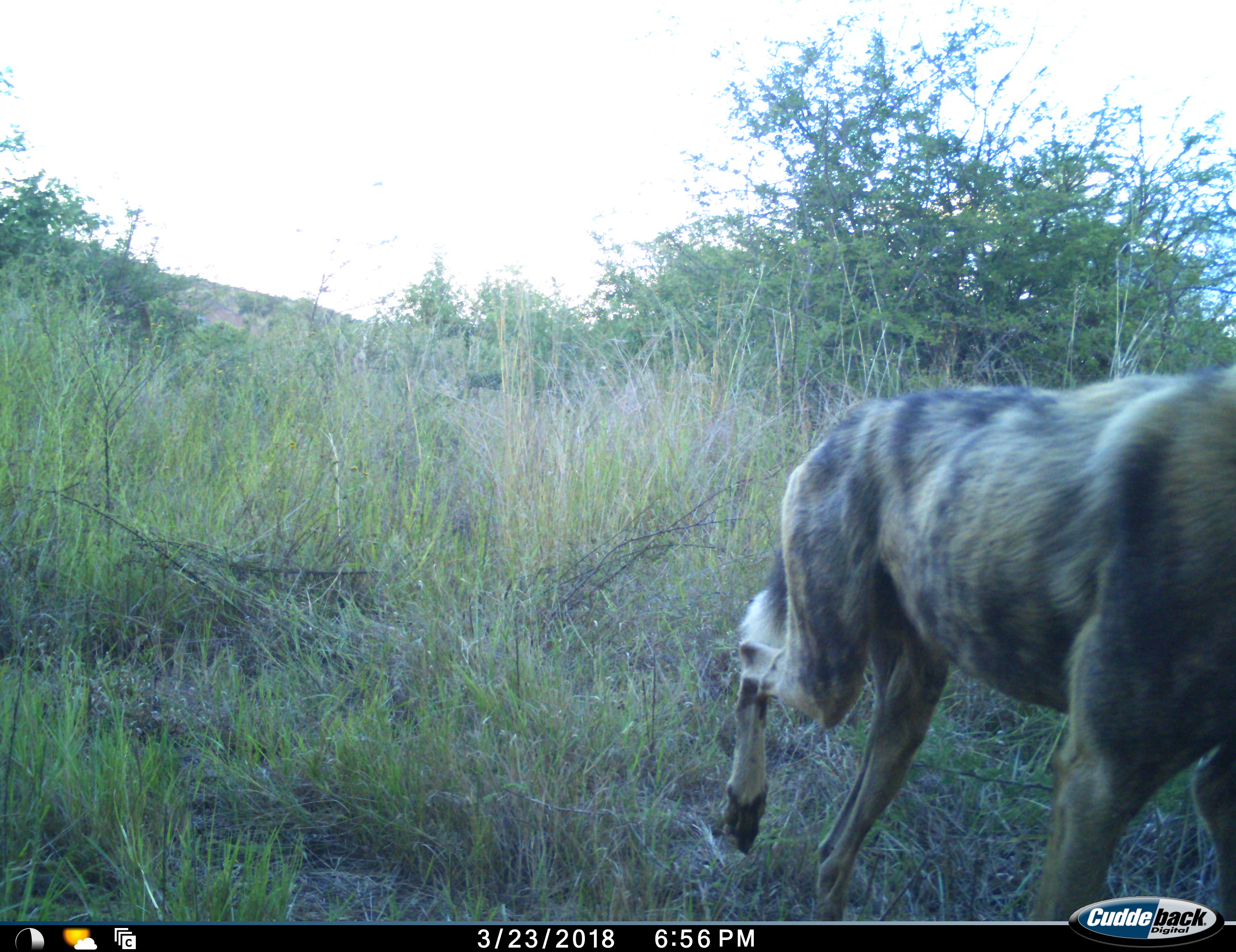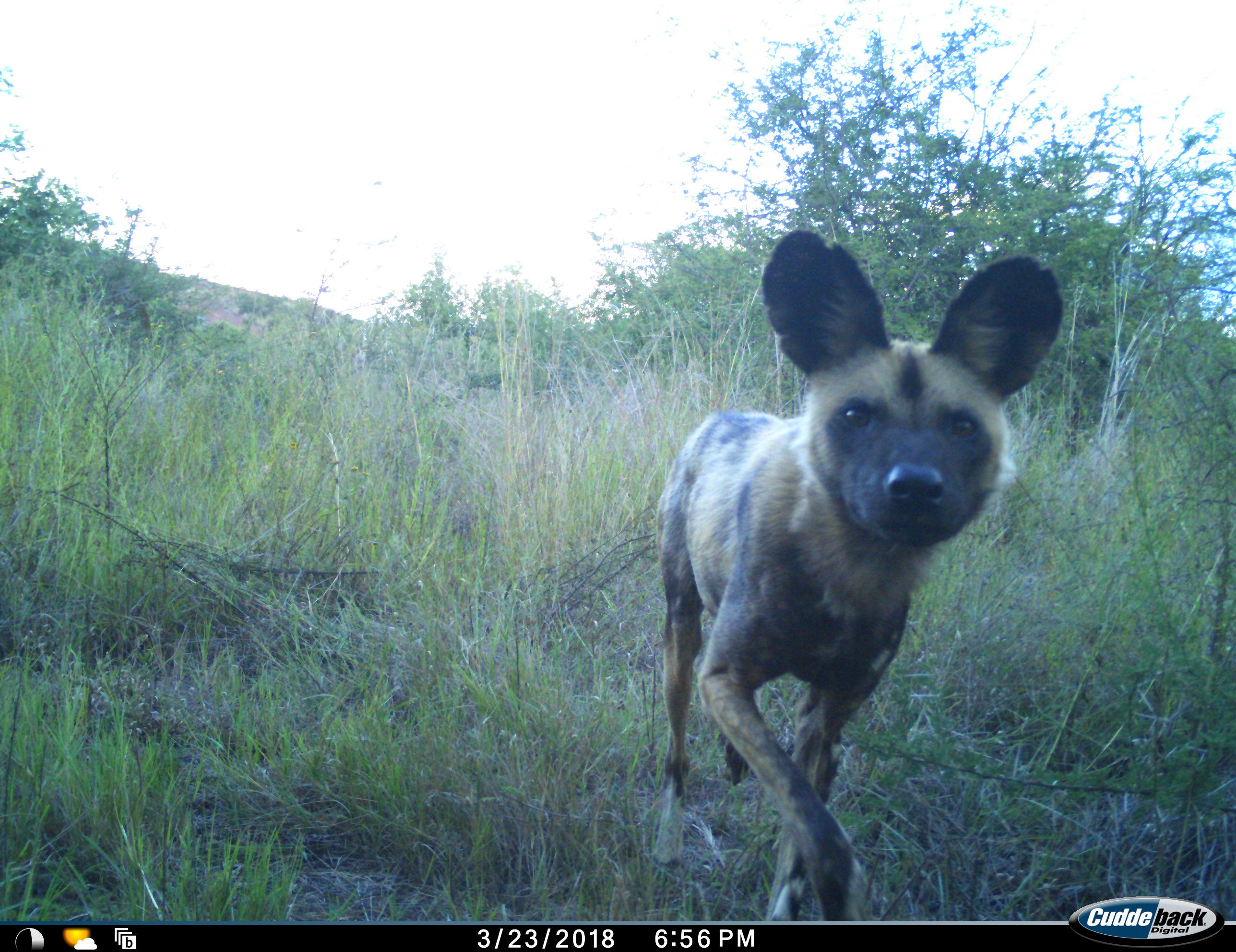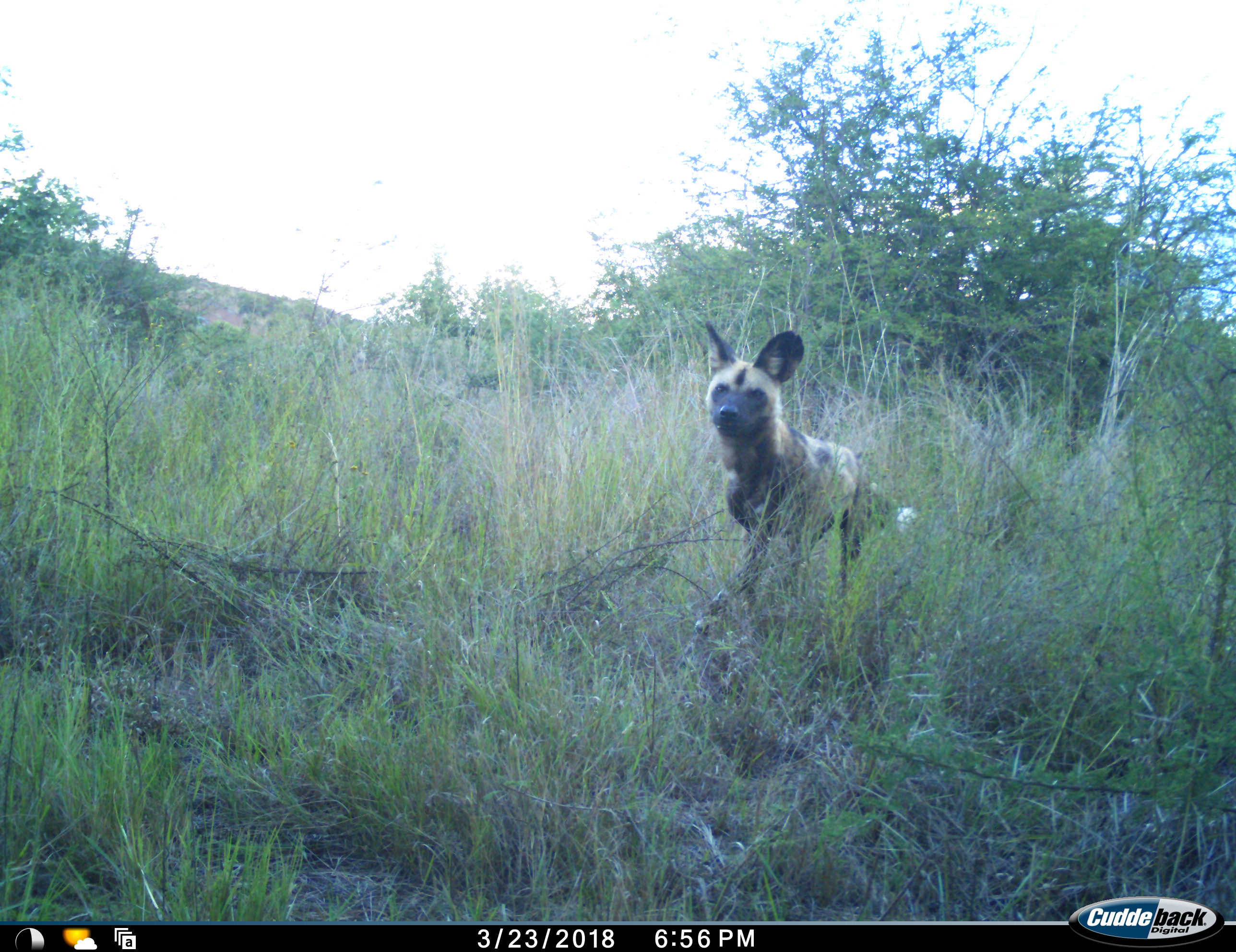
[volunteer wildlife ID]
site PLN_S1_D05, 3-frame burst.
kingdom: Animalia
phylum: Chordata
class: Mammalia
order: Carnivora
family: Canidae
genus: Lycaon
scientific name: Lycaon pictus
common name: african wild dog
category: wilddog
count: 1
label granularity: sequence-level